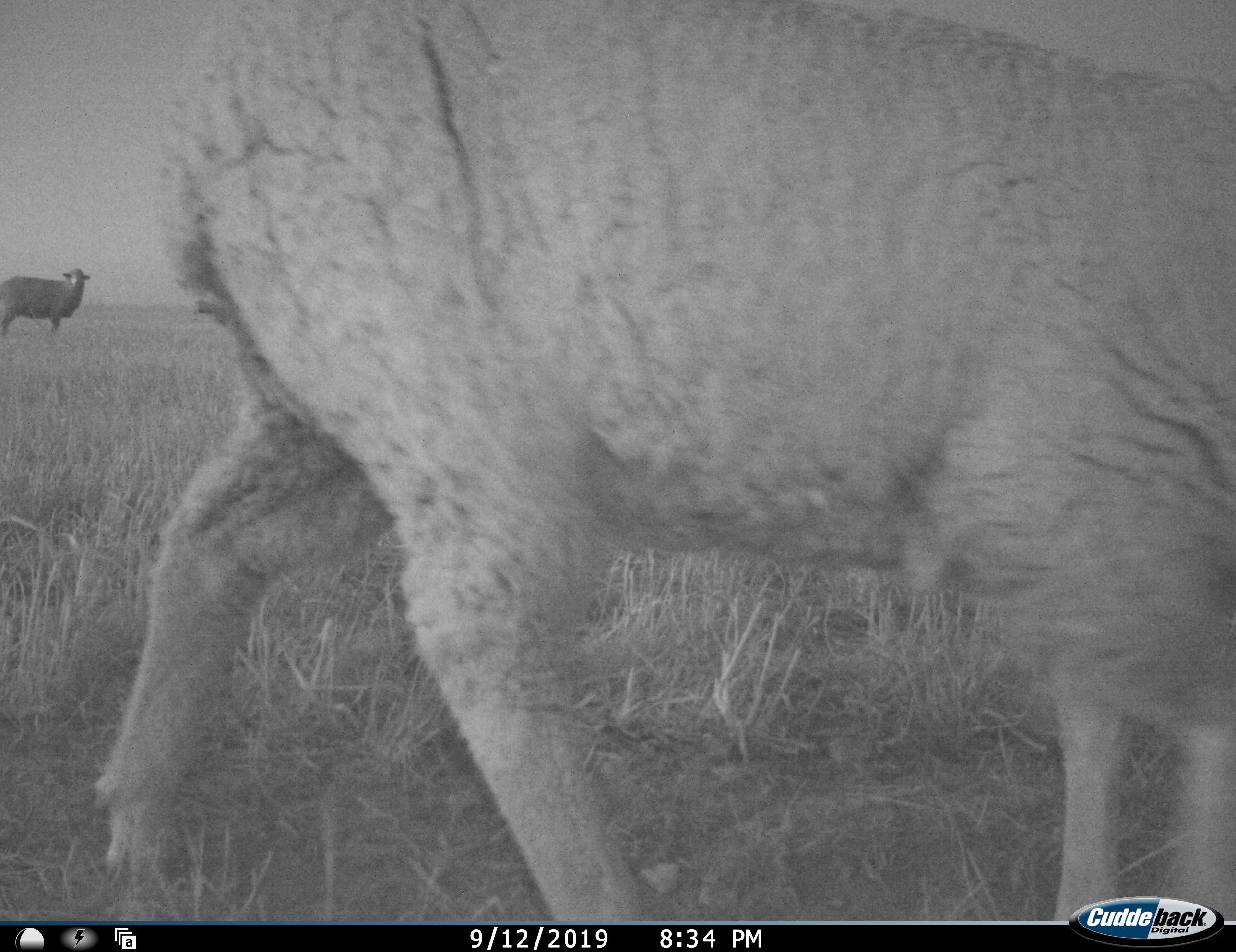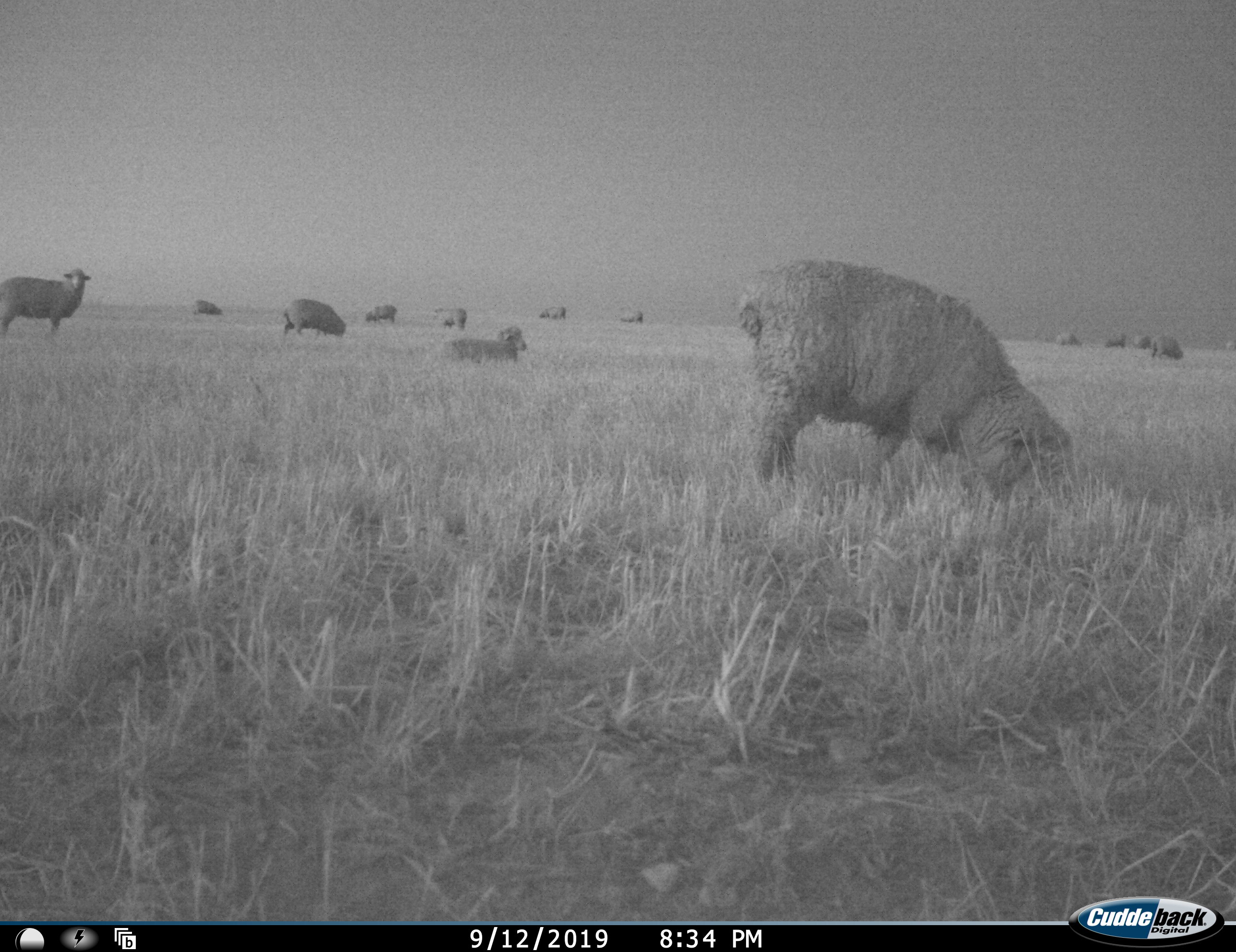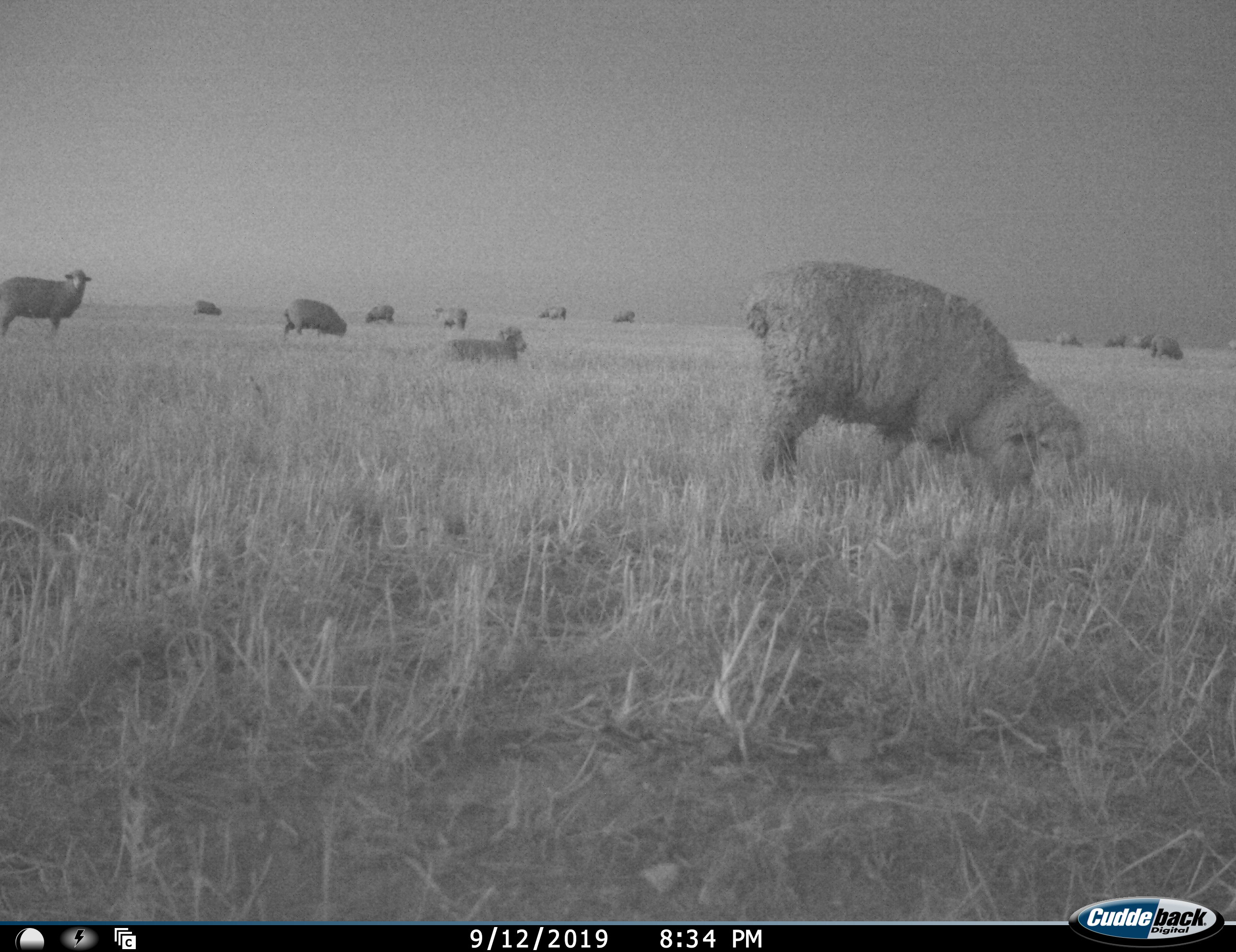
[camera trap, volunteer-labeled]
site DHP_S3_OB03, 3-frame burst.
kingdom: Animalia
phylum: Chordata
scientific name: Vertebrata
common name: domestic animal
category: domesticanimal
Domesticanimal (domestic animal) (Vertebrata), count 11-50. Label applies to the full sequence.